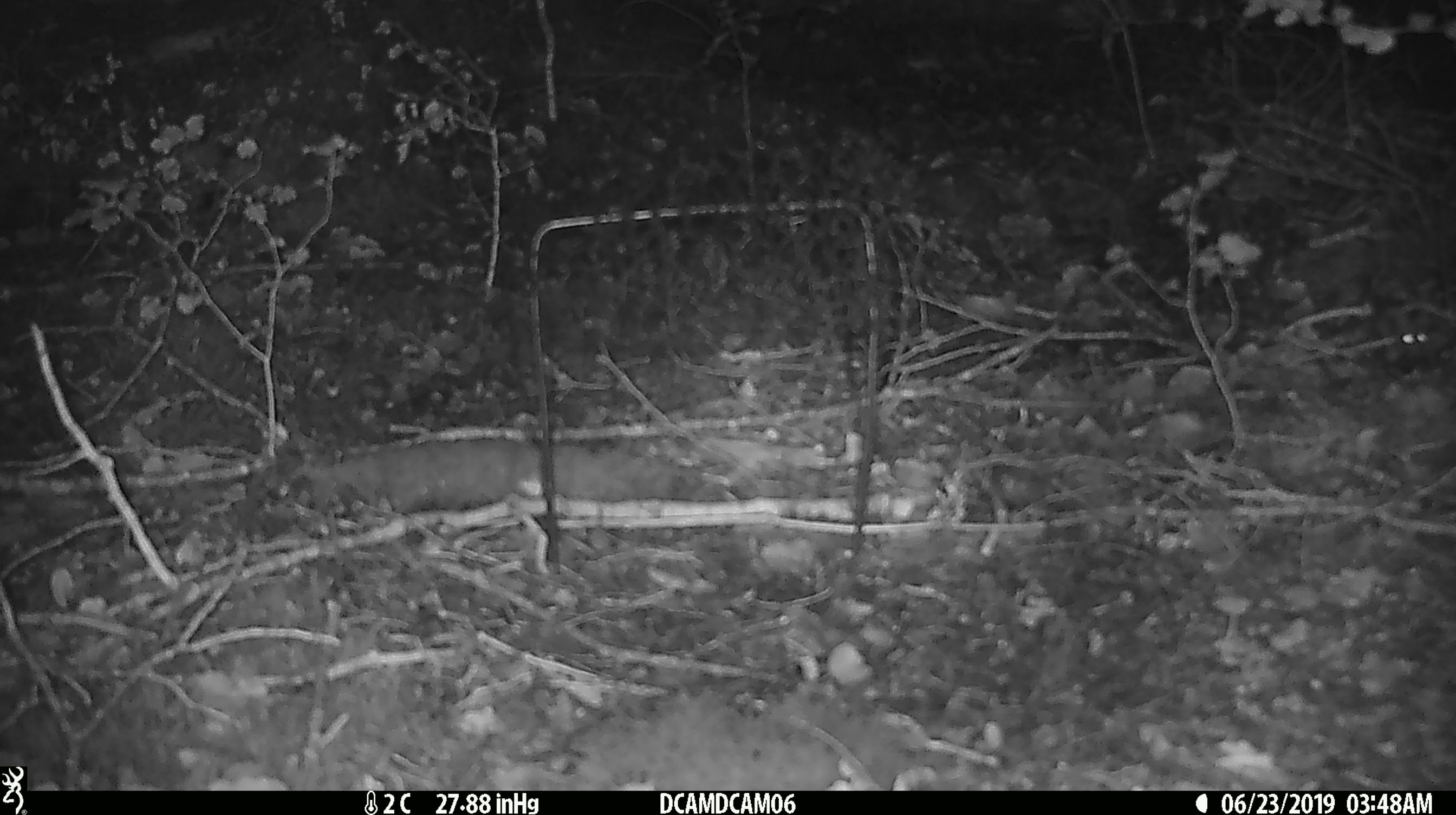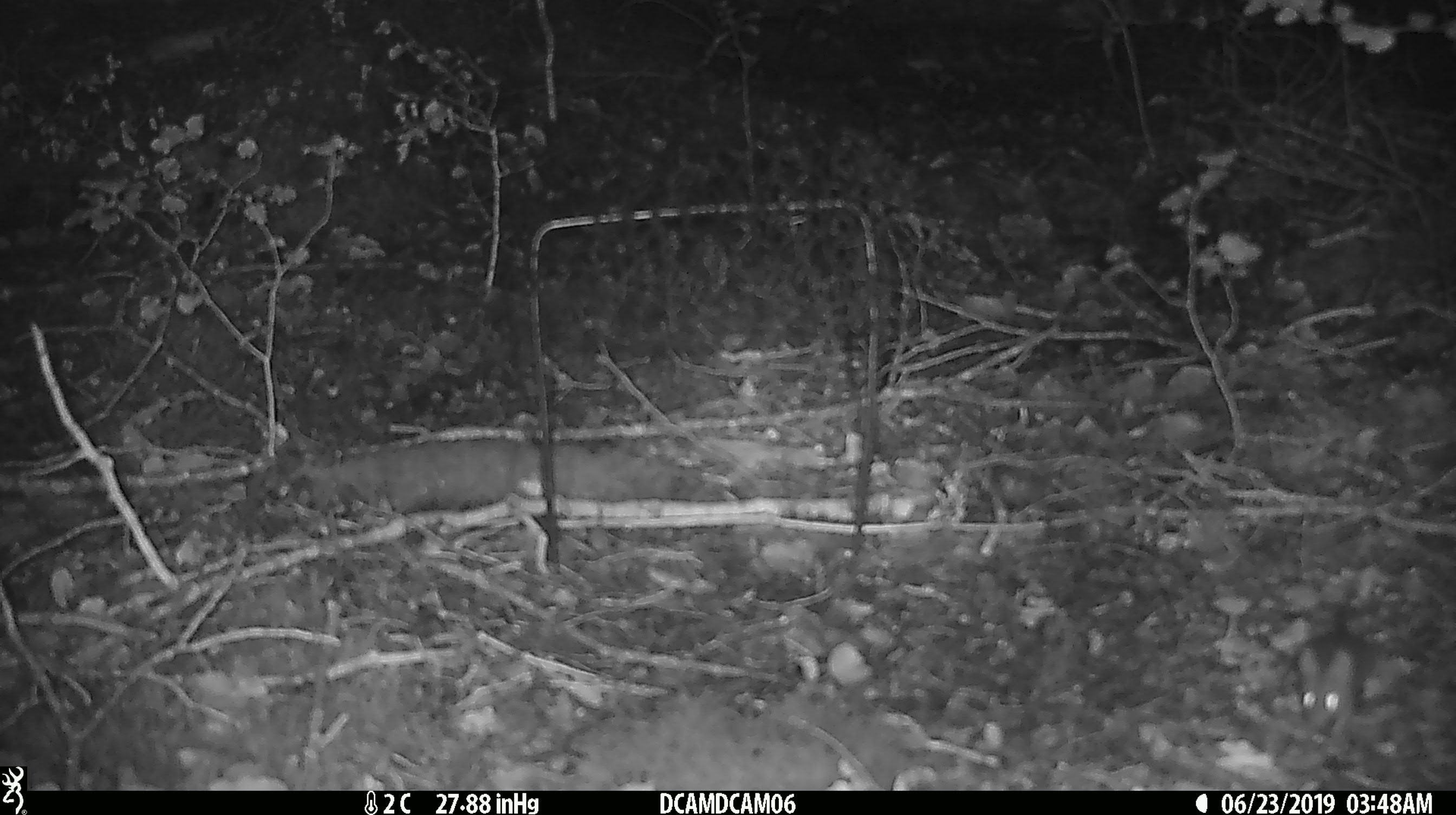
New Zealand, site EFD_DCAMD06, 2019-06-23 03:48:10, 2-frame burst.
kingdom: Animalia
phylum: Chordata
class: Mammalia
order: Rodentia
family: Muridae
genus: Mus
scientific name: Mus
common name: mouse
Mouse (Mus).